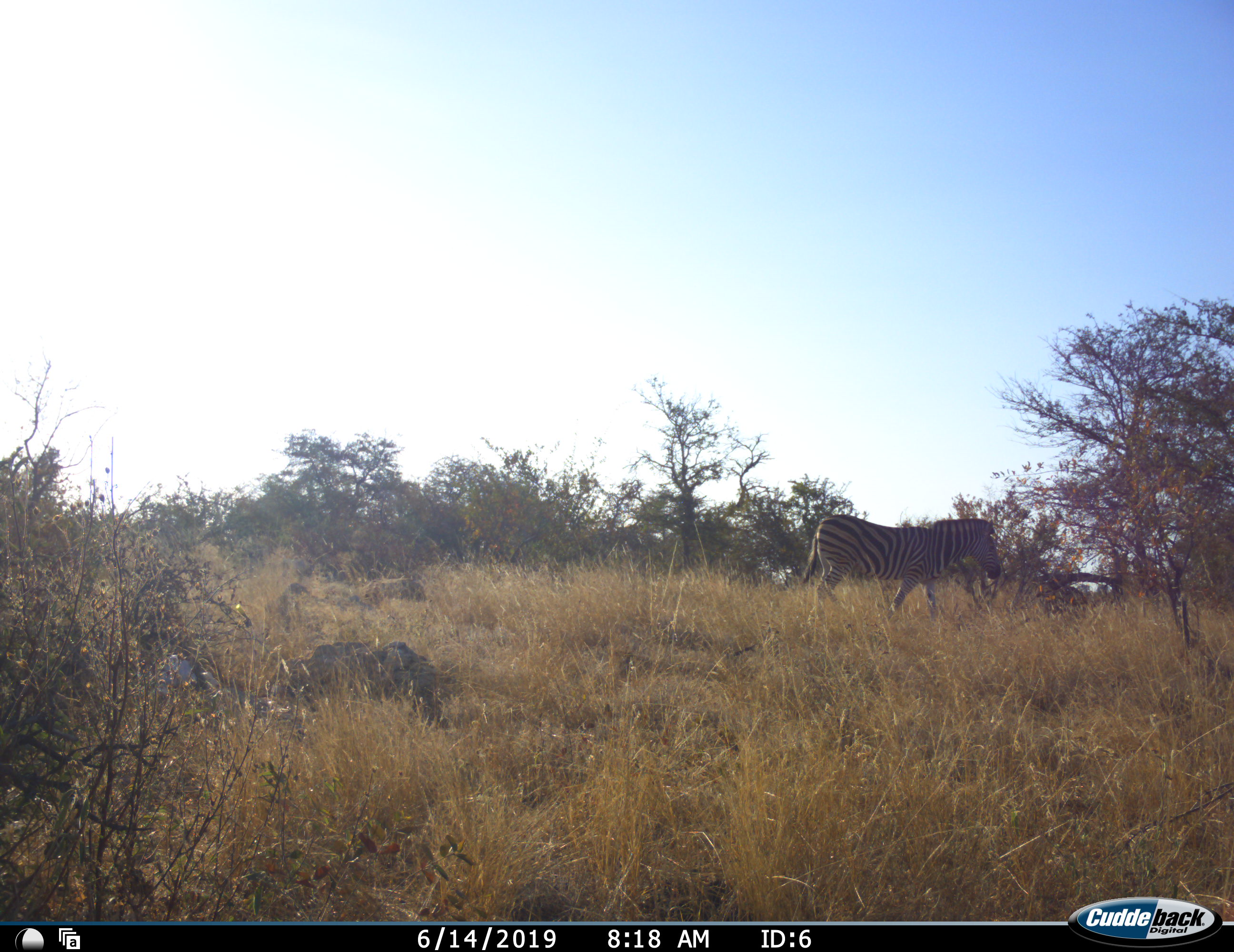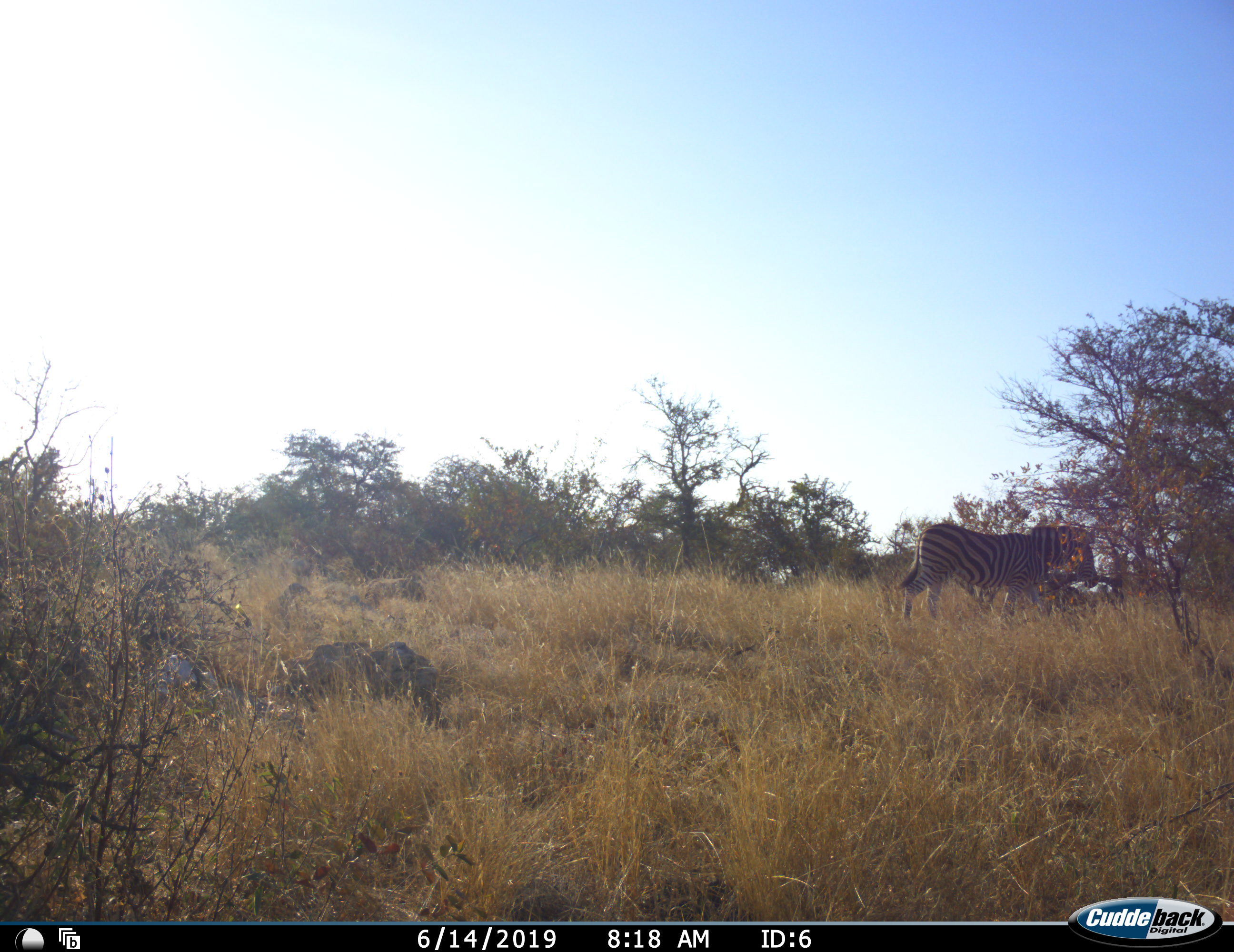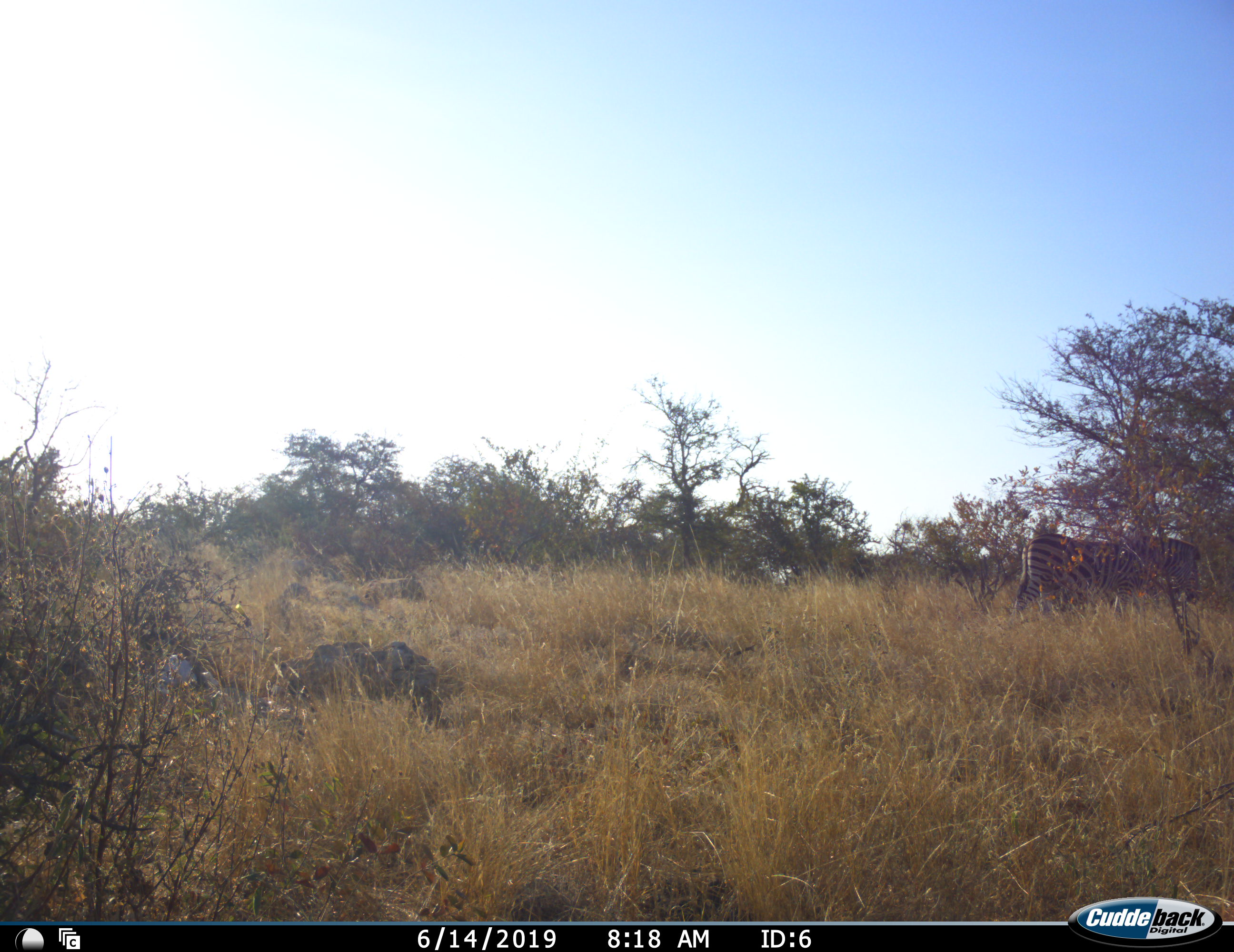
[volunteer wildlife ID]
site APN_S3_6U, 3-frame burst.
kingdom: Animalia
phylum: Chordata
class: Mammalia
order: Perissodactyla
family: Equidae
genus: Equus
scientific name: Equus quagga burchellii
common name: burchell's zebra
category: zebraburchells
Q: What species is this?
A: Zebraburchells (burchell's zebra) (Equus quagga burchellii).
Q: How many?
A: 1.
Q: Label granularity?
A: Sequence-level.